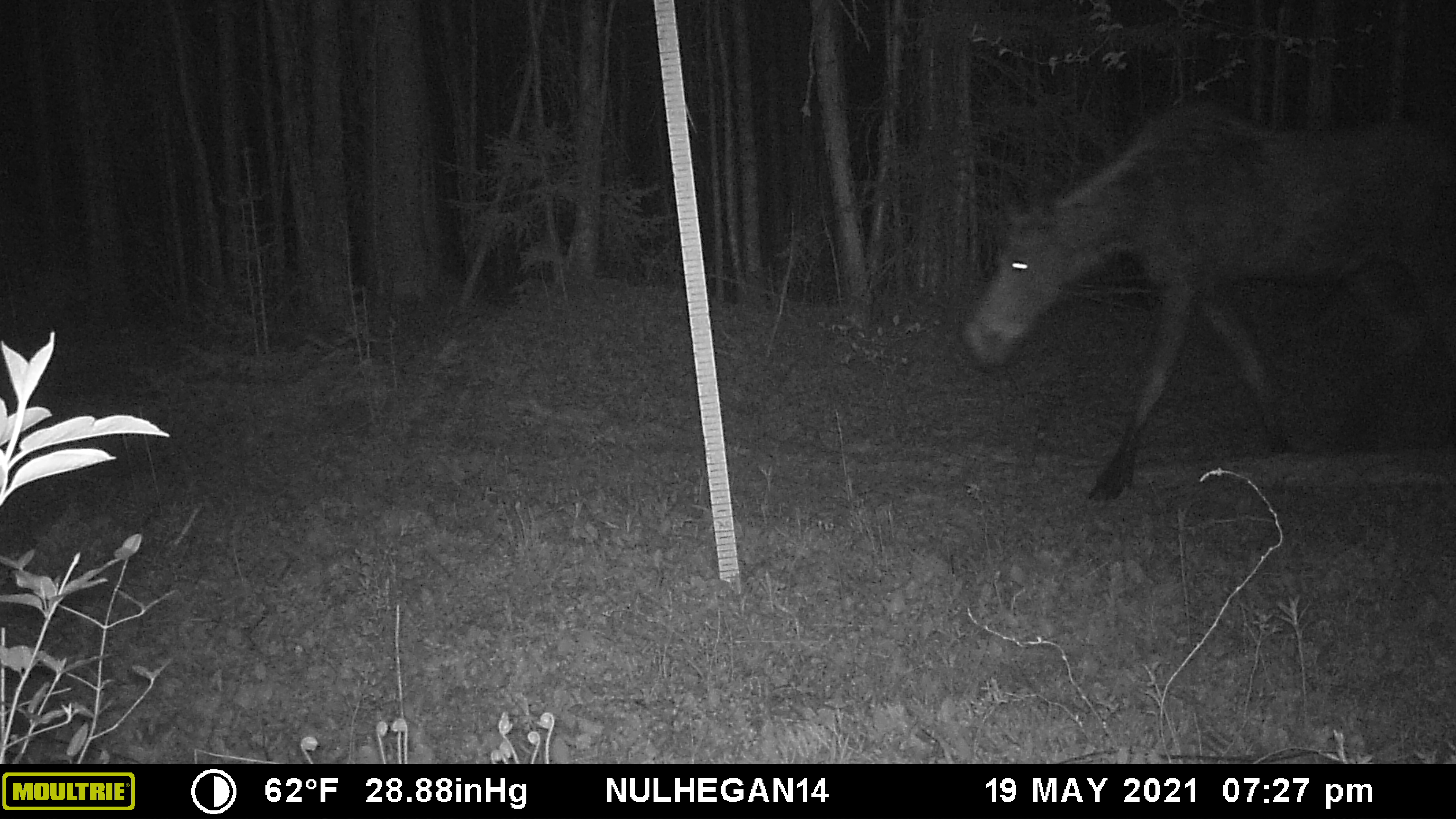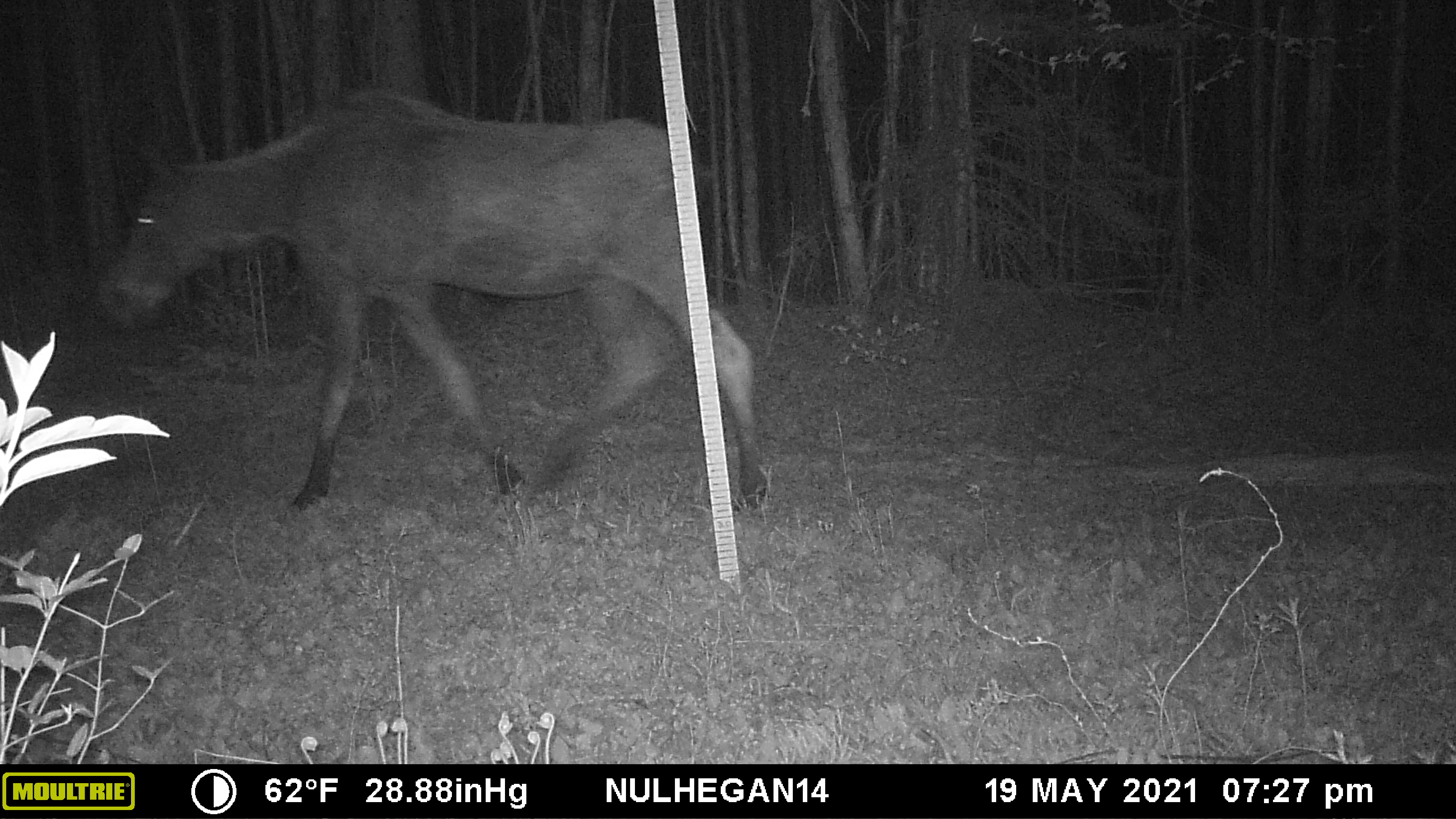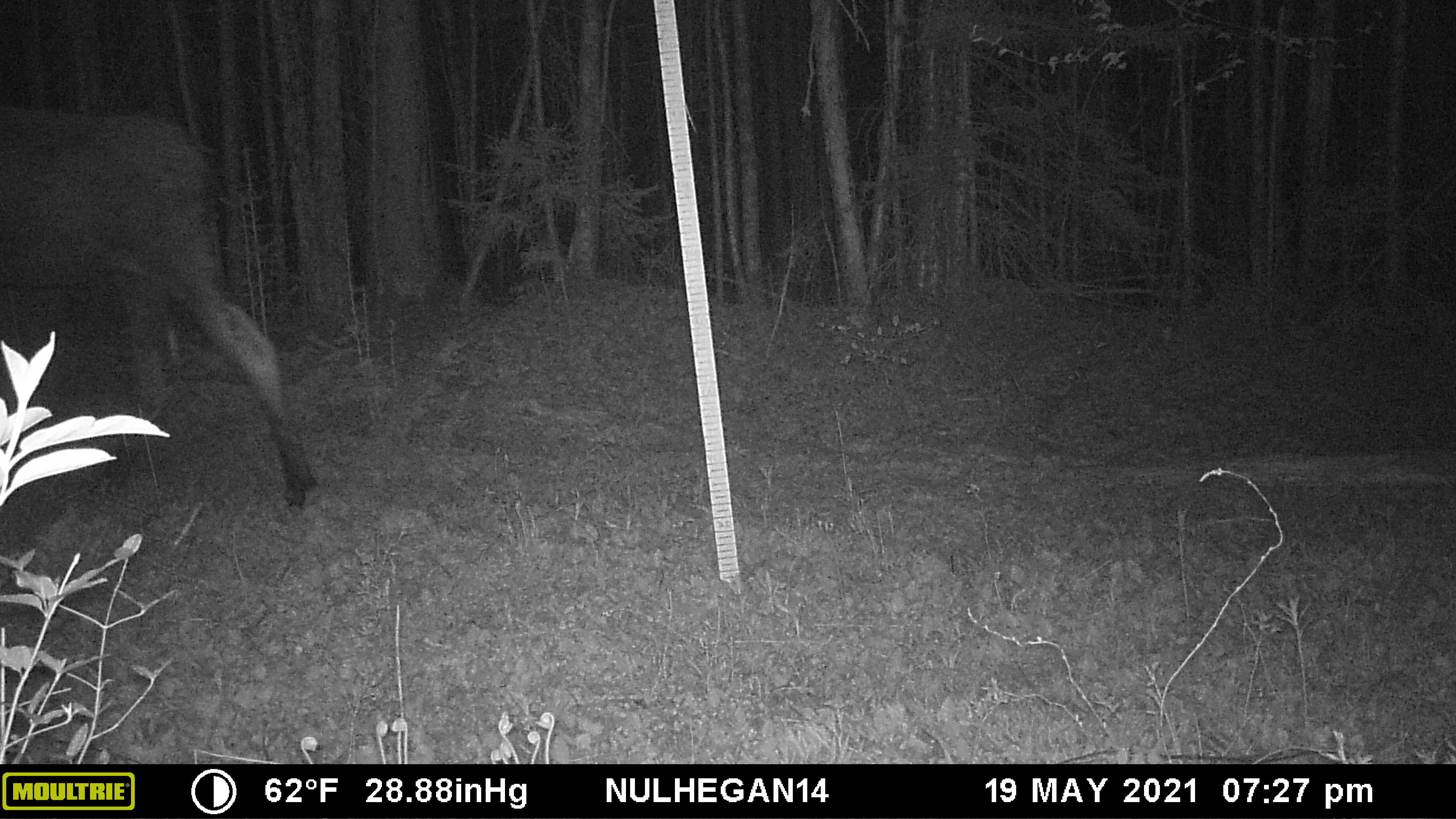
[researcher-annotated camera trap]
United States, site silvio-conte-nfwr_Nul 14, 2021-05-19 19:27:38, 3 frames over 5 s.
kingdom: Animalia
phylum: Chordata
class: Mammalia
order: Artiodactyla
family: Cervidae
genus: Alces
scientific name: Alces alces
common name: moose